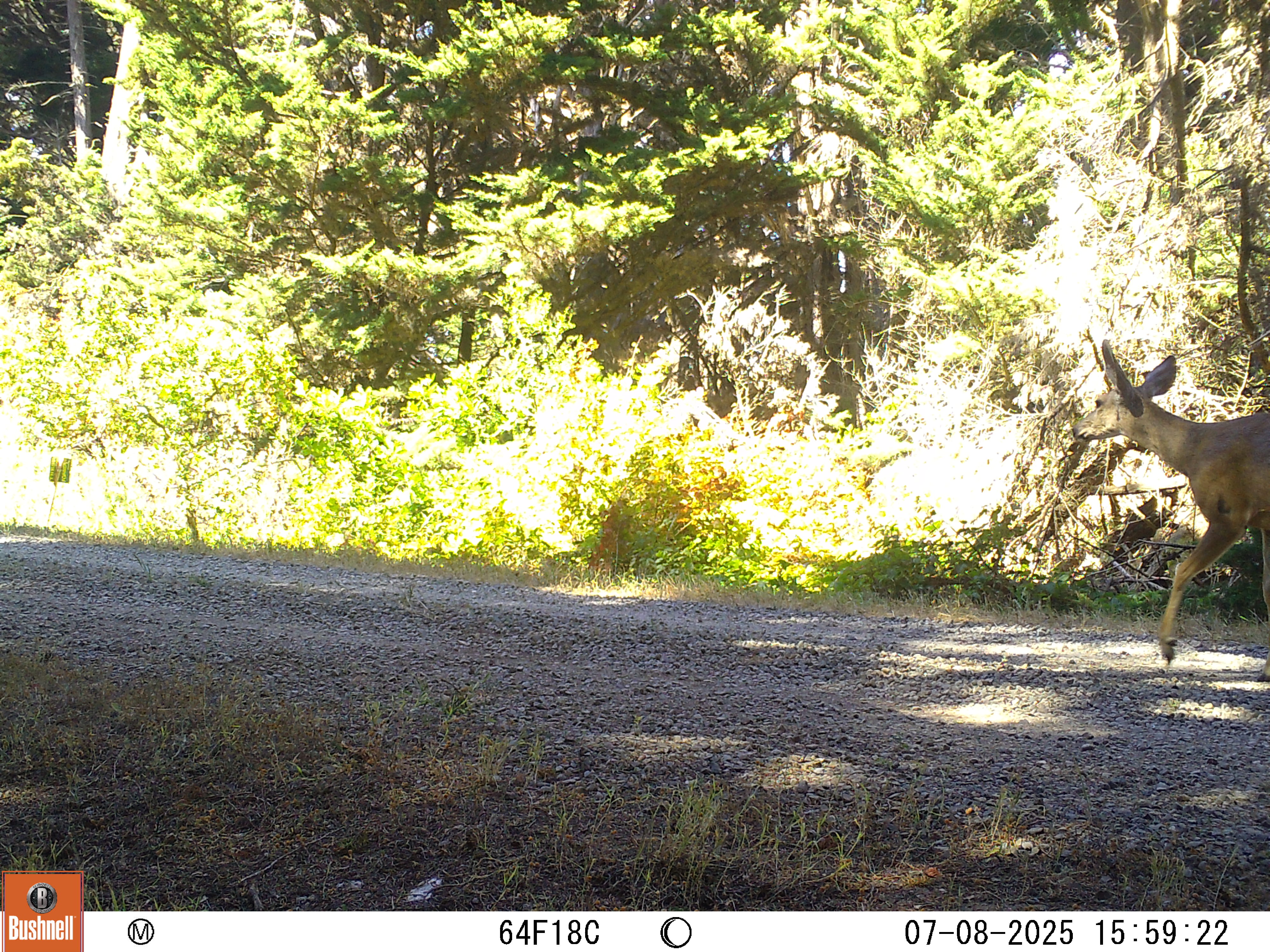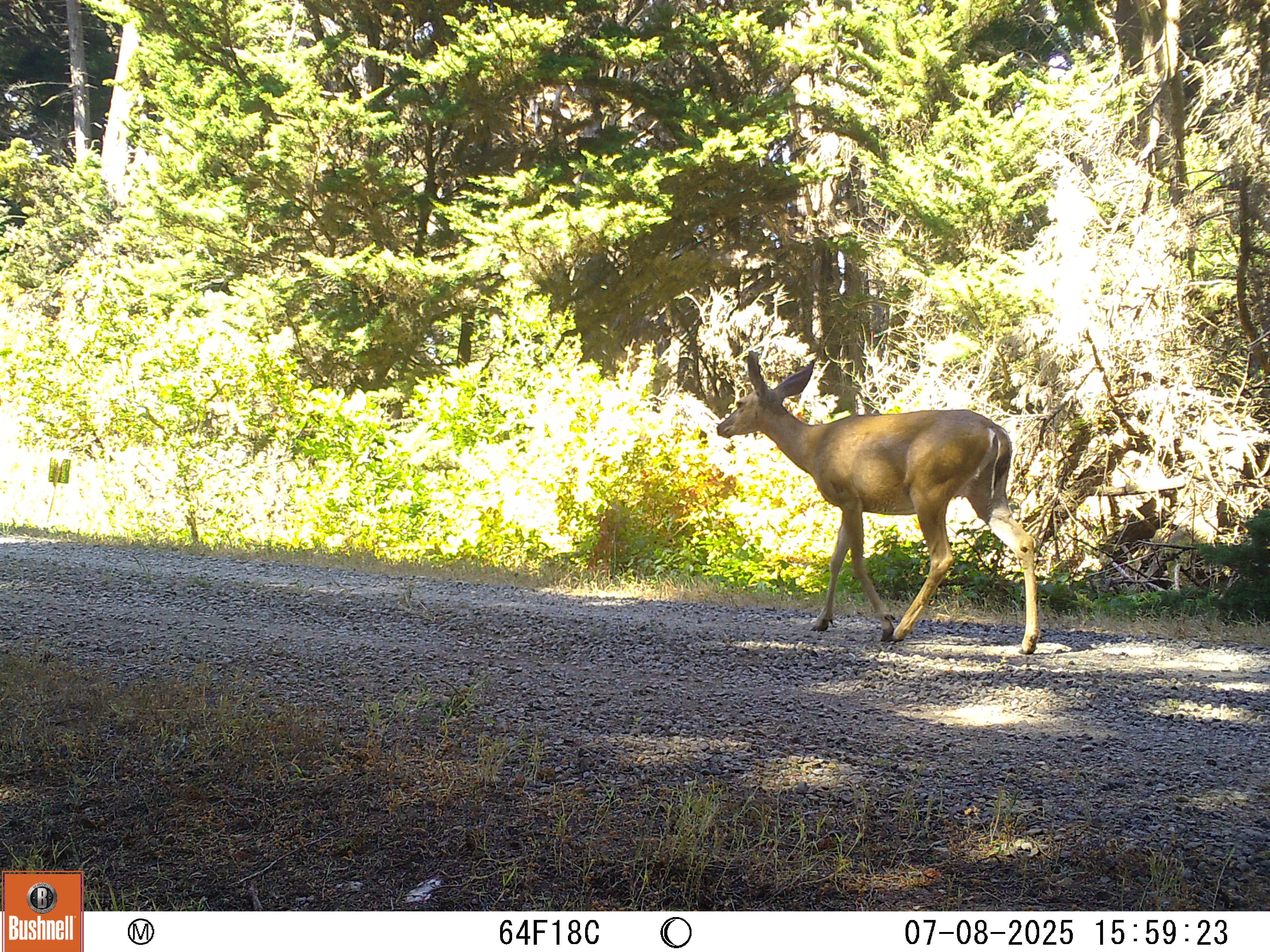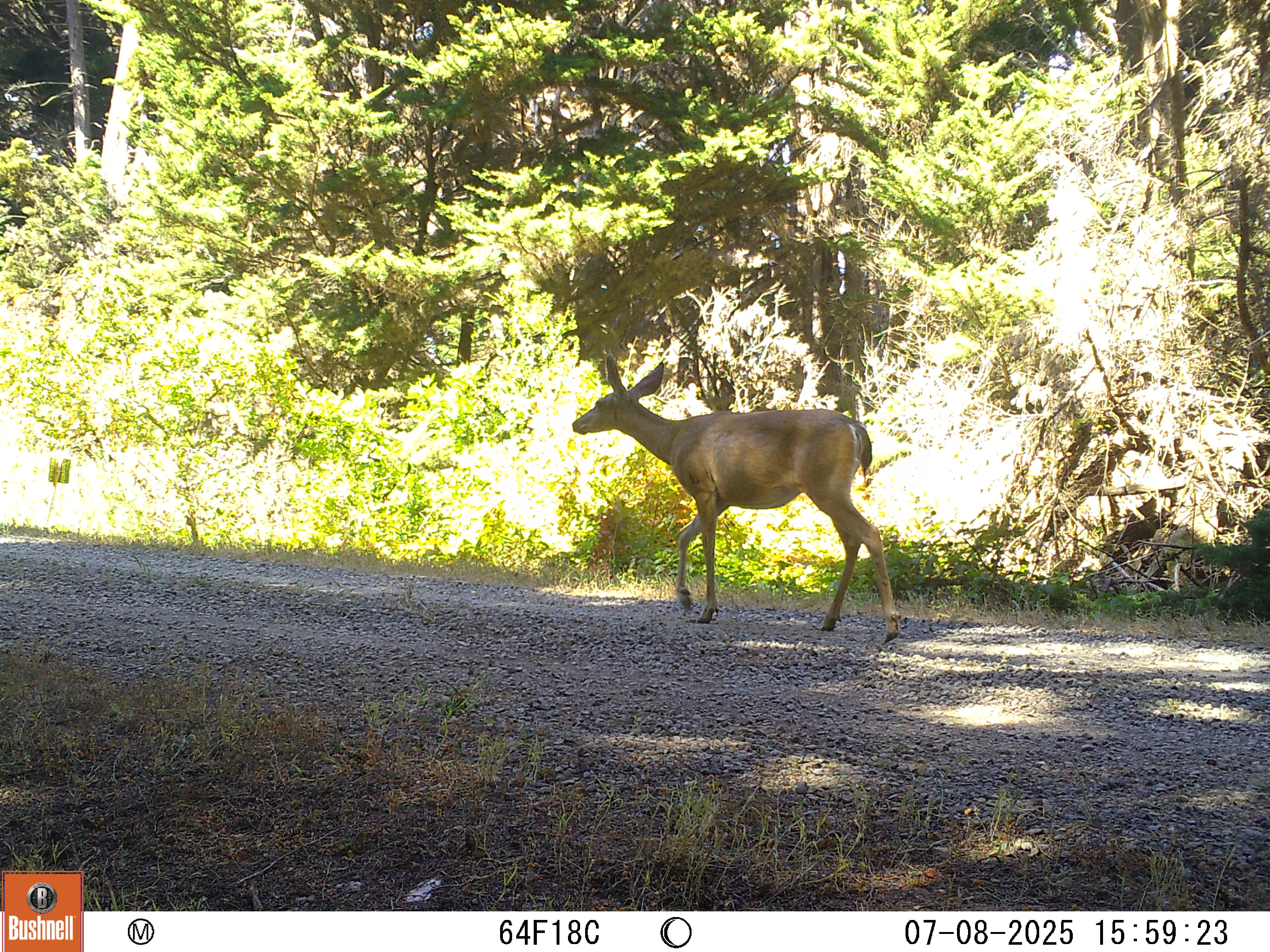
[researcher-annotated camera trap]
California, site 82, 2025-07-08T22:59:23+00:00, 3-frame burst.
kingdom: Animalia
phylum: Chordata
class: Mammalia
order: Artiodactyla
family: Cervidae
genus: Odocoileus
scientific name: Odocoileus hemionus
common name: mule deer